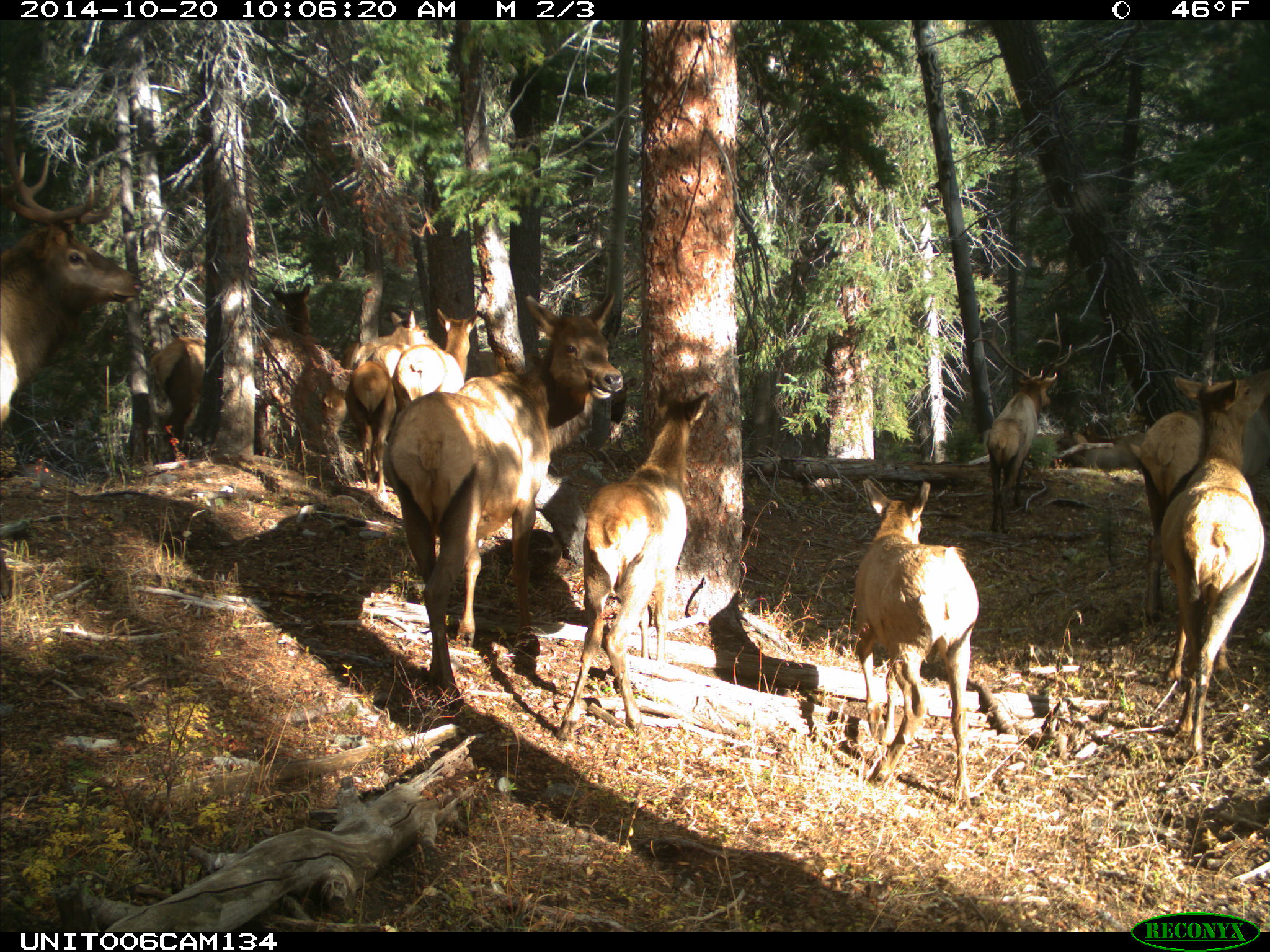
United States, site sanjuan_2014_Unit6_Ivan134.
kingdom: Animalia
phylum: Chordata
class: Mammalia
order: Artiodactyla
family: Cervidae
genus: Cervus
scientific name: Cervus elaphus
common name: red deer